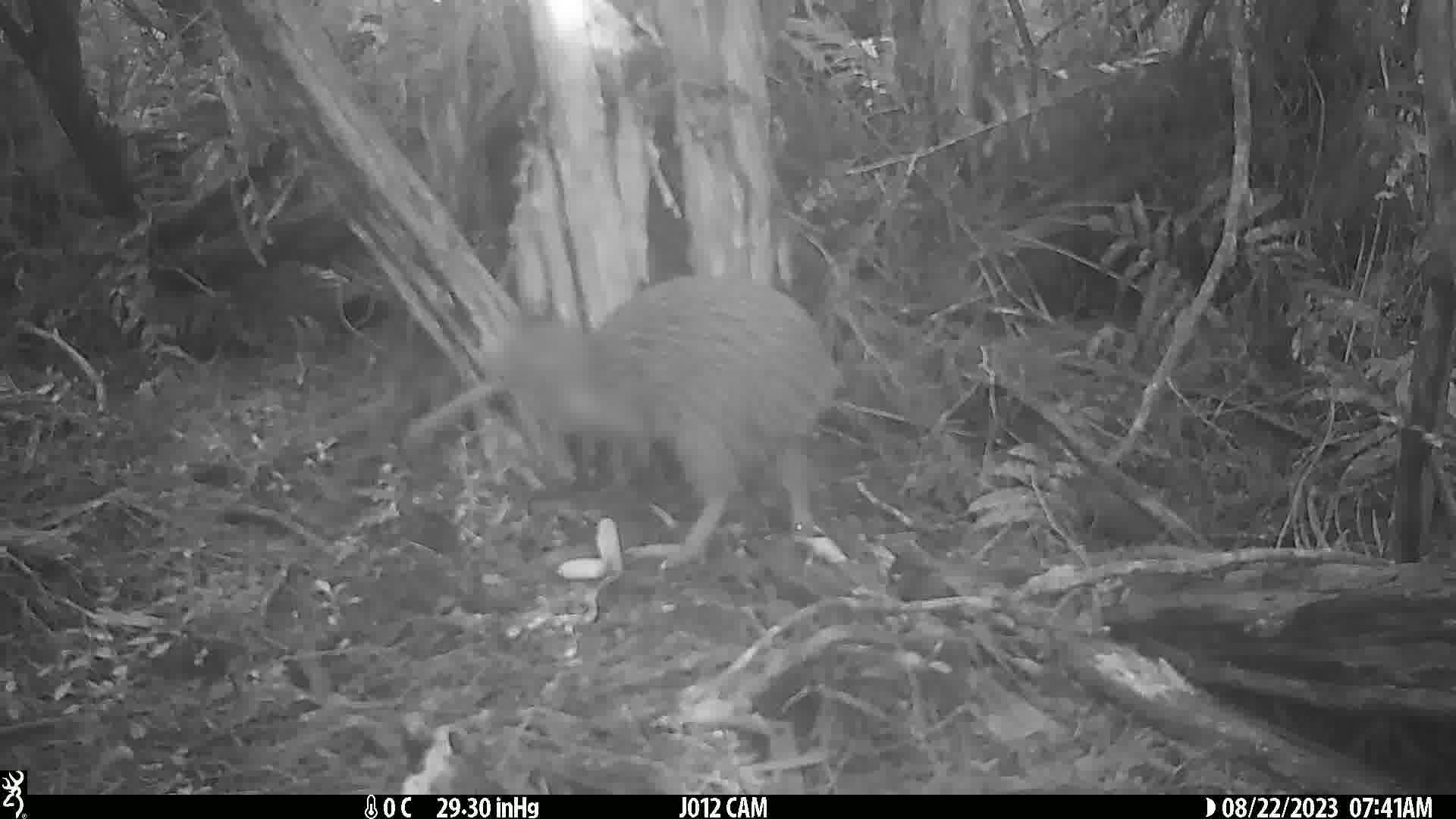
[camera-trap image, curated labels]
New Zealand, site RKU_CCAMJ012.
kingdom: Animalia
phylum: Chordata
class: Aves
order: Apterygiformes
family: Apterygidae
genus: Apteryx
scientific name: Apteryx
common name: kiwi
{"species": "kiwi (Apteryx)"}